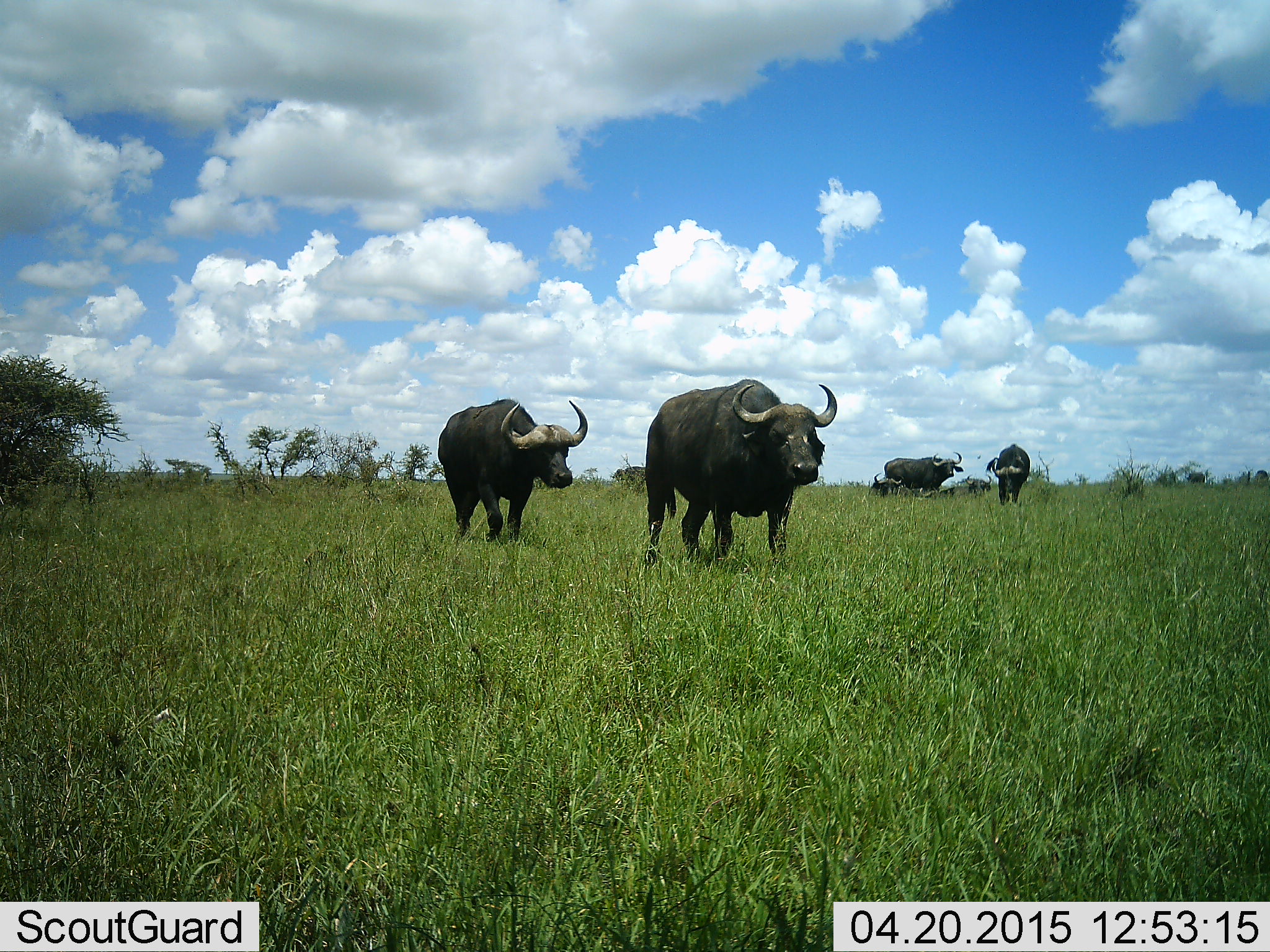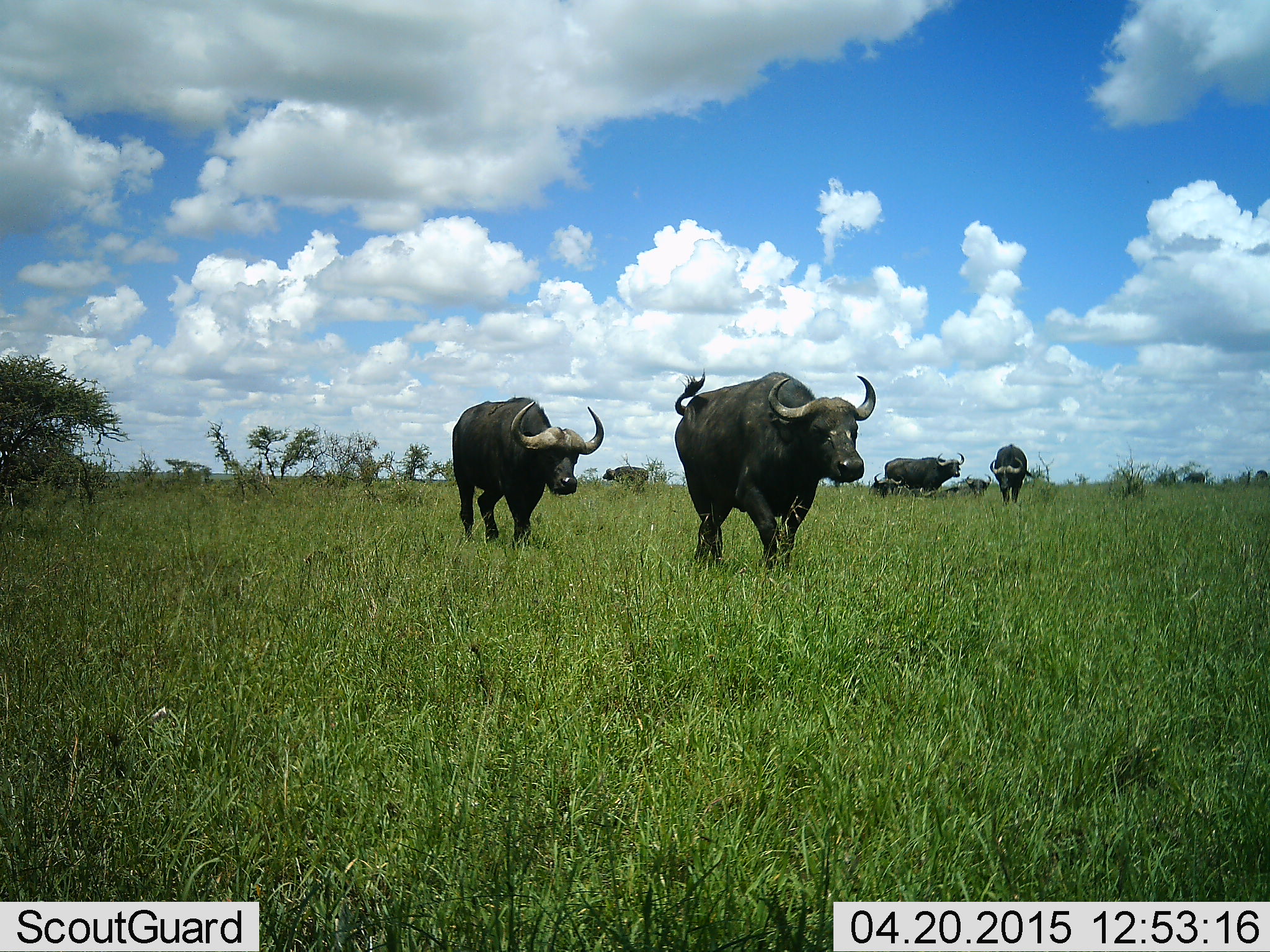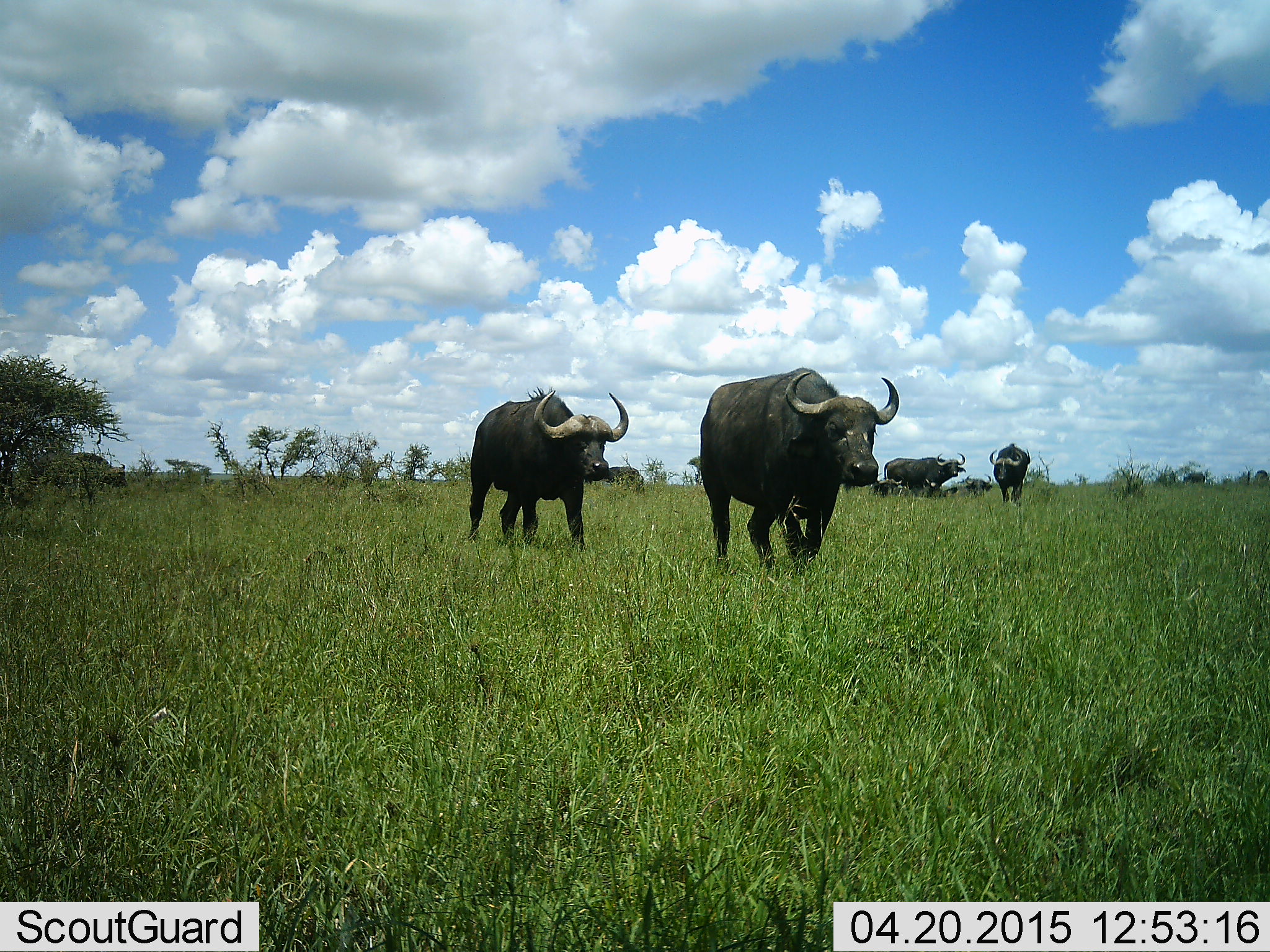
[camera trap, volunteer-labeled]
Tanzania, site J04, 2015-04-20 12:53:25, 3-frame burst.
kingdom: Animalia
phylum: Chordata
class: Mammalia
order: Artiodactyla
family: Bovidae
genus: Syncerus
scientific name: Syncerus caffer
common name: cape buffalo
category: buffalo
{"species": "buffalo (cape buffalo) (Syncerus caffer)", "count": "8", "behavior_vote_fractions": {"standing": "80%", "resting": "70%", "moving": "100%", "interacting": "0%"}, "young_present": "0%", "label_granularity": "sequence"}